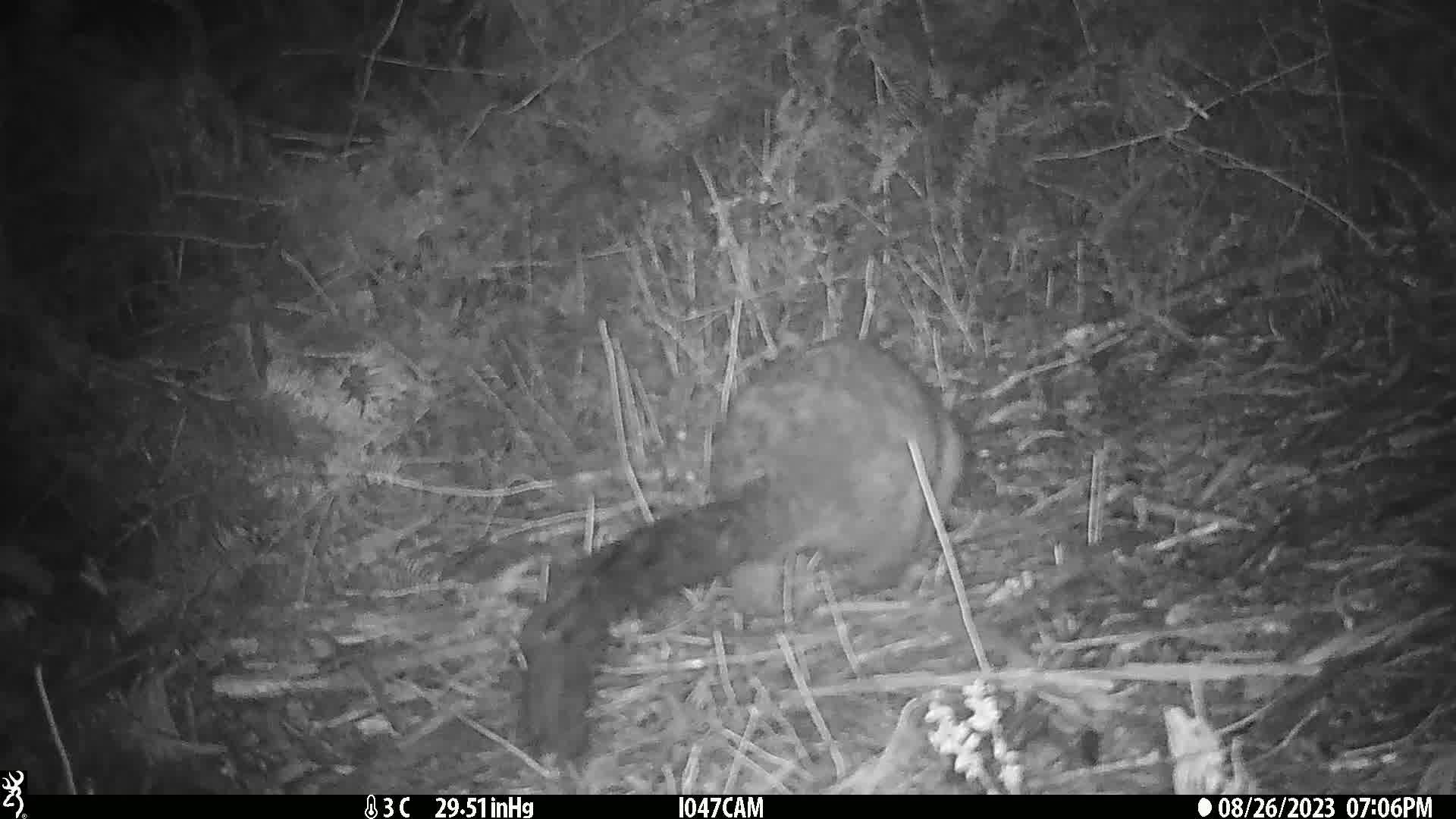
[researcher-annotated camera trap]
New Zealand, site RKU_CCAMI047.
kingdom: Animalia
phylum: Chordata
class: Mammalia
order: Diprotodontia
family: Phalangeridae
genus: Trichosurus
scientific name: Trichosurus vulpecula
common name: common brushtail possum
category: possum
Possum (common brushtail possum) (Trichosurus vulpecula).